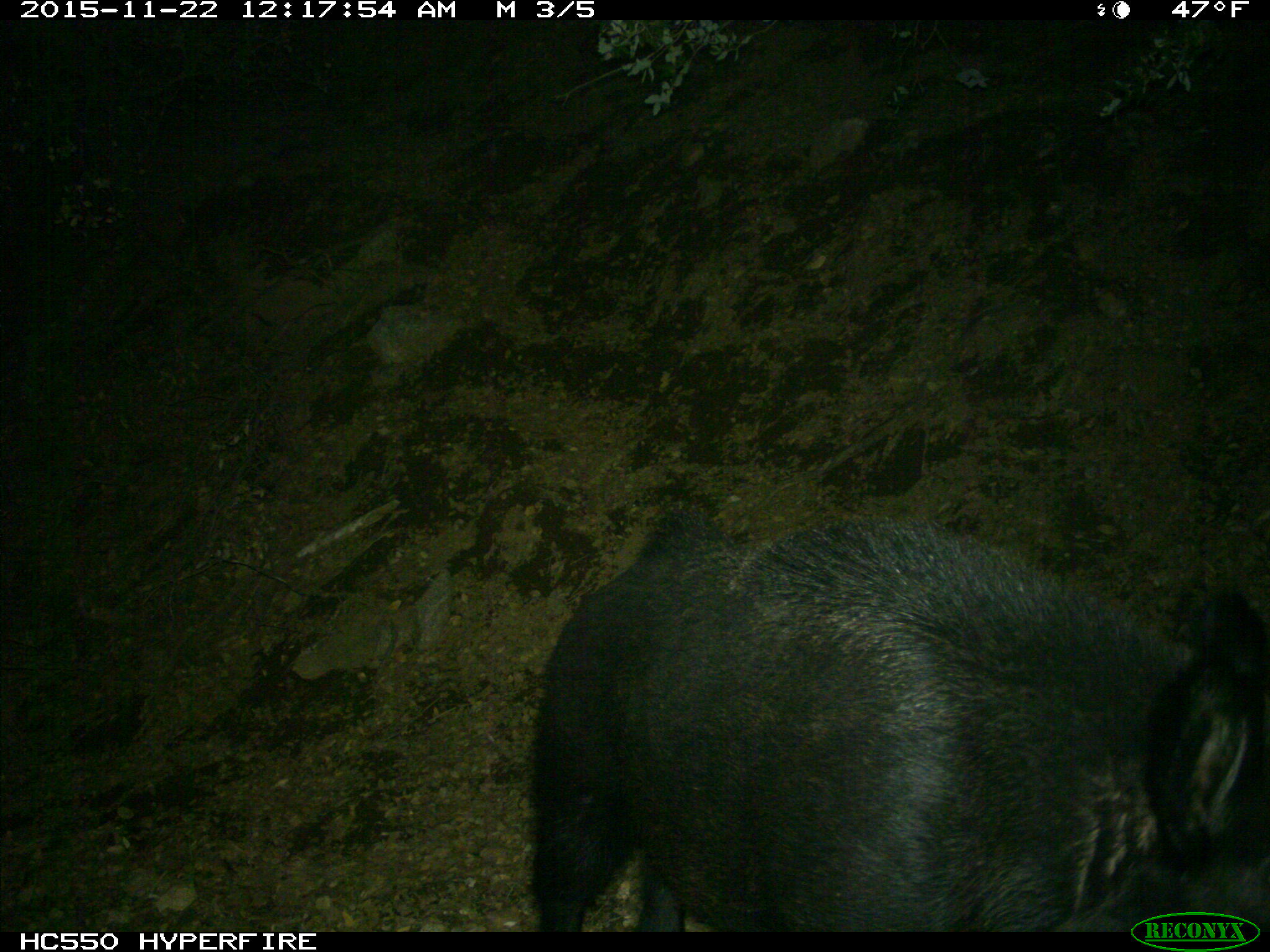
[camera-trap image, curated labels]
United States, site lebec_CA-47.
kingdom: Animalia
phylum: Chordata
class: Mammalia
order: Artiodactyla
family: Suidae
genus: Sus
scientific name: Sus scrofa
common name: wild boar